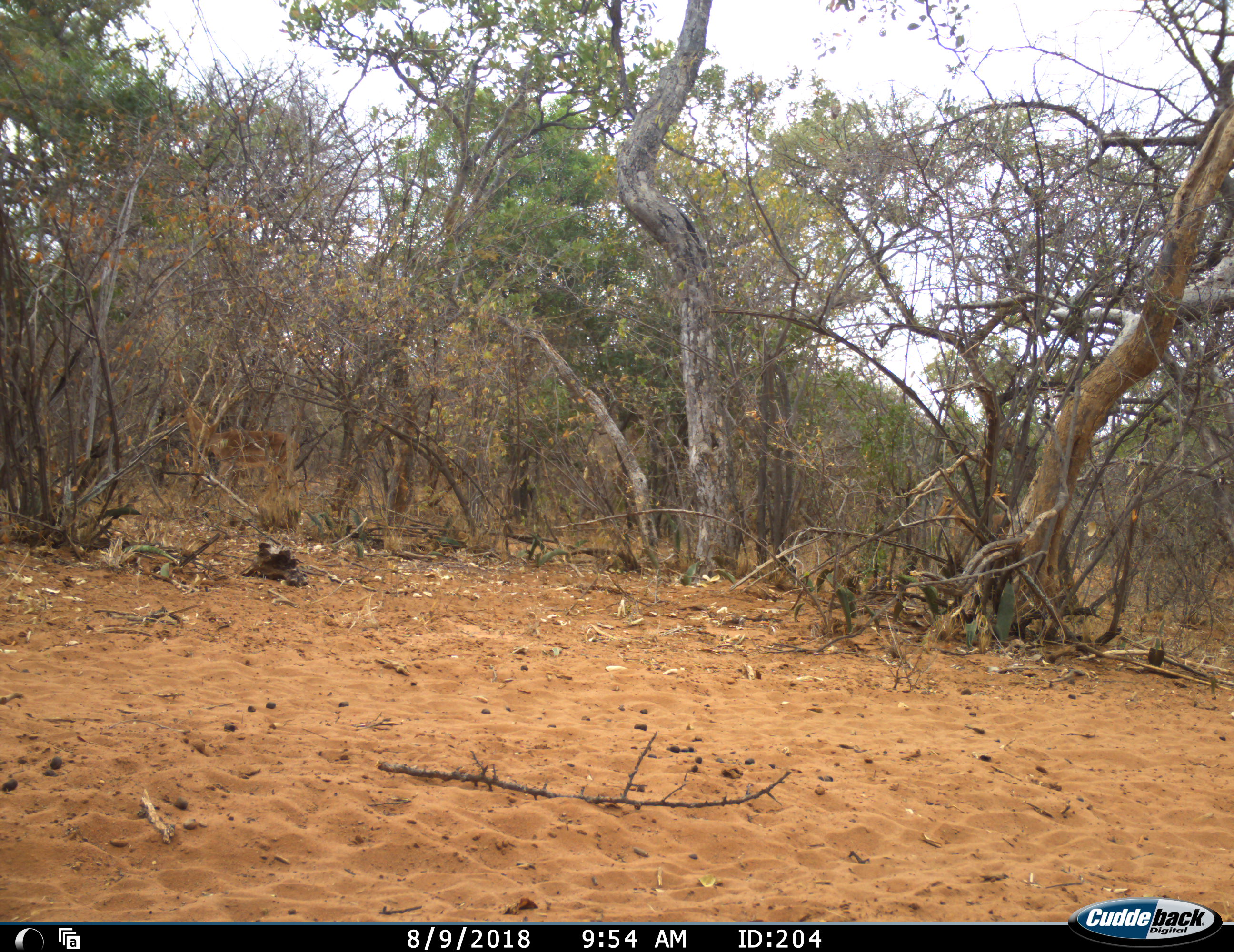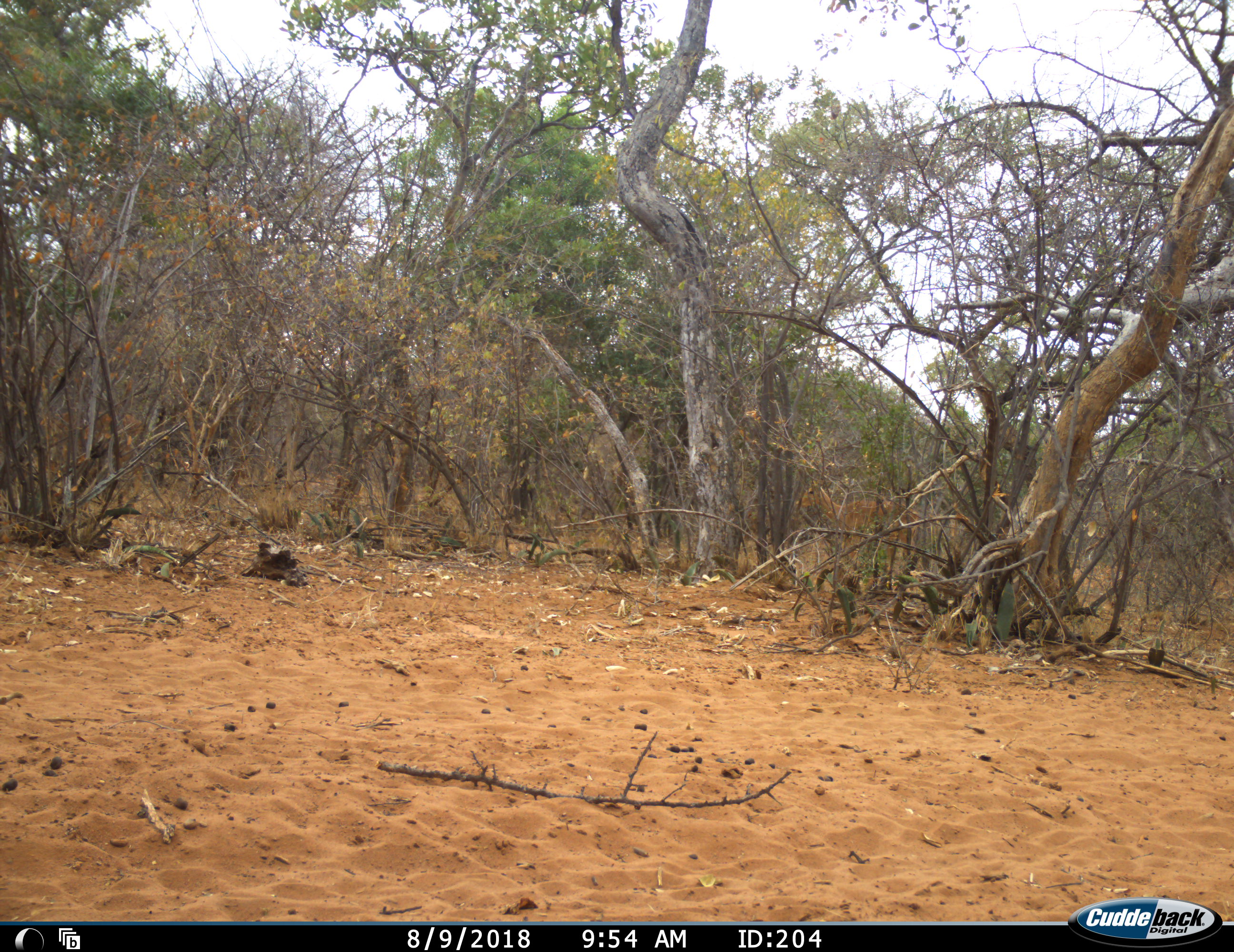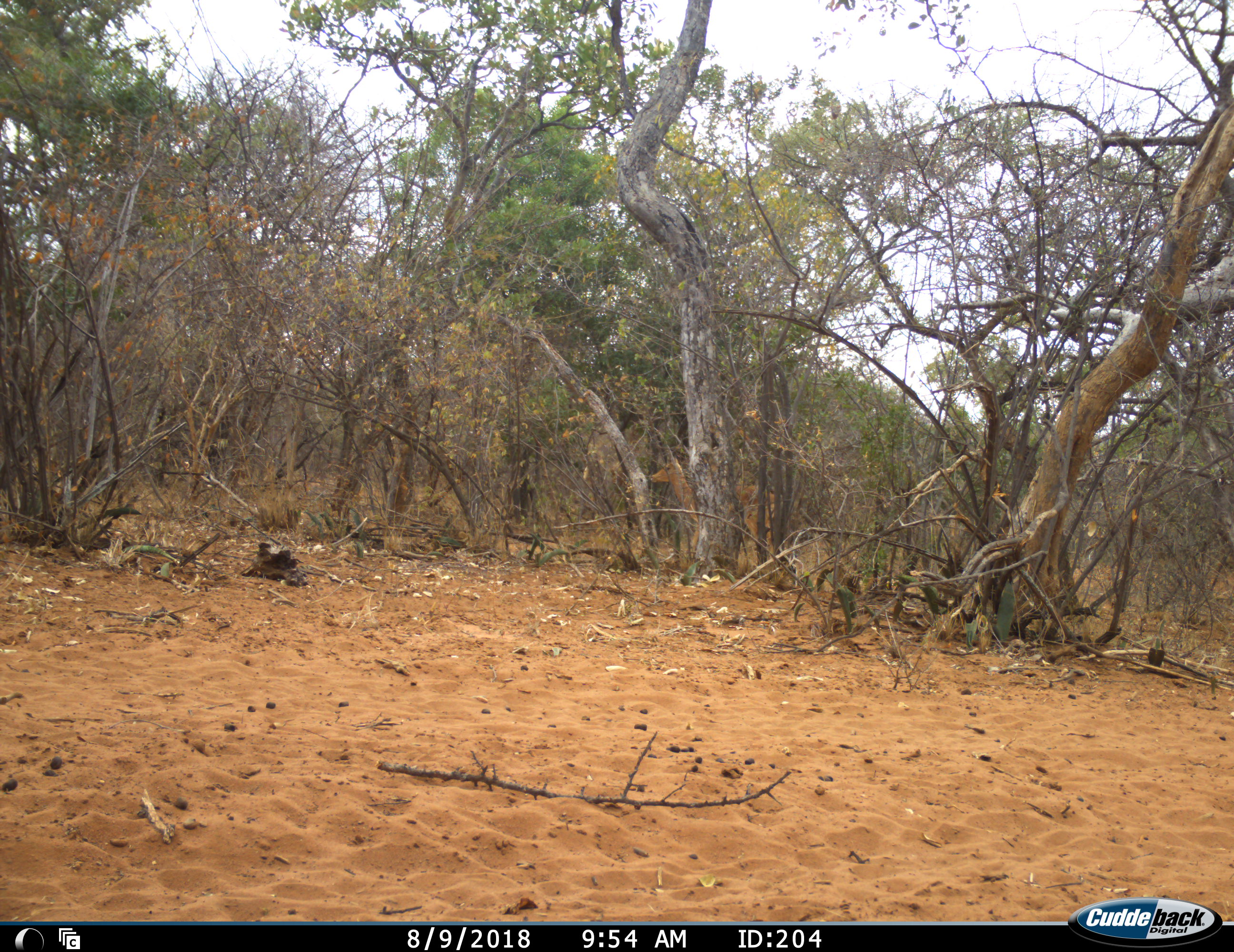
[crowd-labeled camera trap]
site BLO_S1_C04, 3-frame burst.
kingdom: Animalia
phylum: Chordata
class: Mammalia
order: Artiodactyla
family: Bovidae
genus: Aepyceros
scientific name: Aepyceros melampus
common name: impala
Impala (Aepyceros melampus), count 2. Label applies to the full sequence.